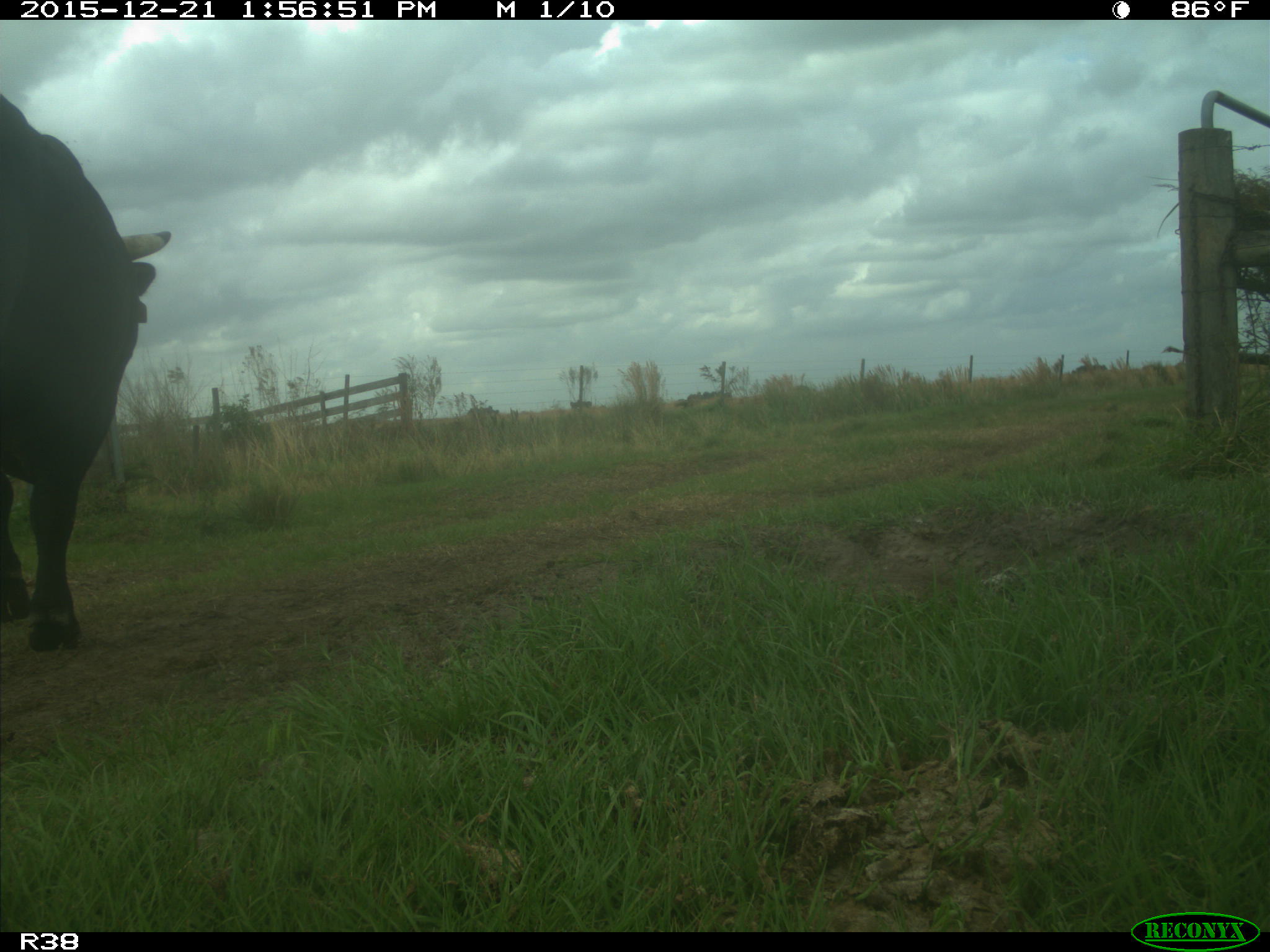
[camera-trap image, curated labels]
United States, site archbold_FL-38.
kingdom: Animalia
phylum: Chordata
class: Mammalia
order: Artiodactyla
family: Bovidae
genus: Bos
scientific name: Bos taurus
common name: domestic cow